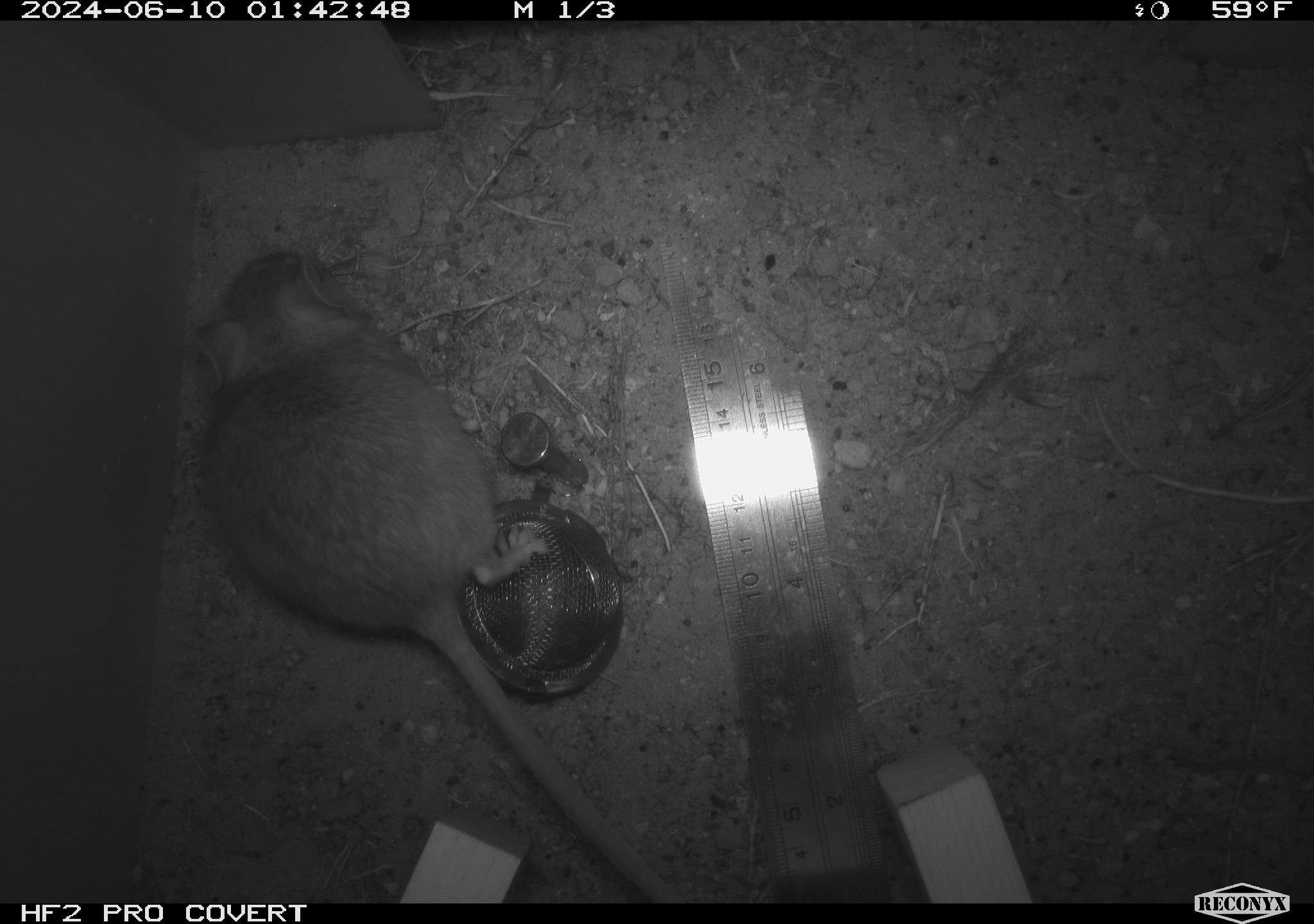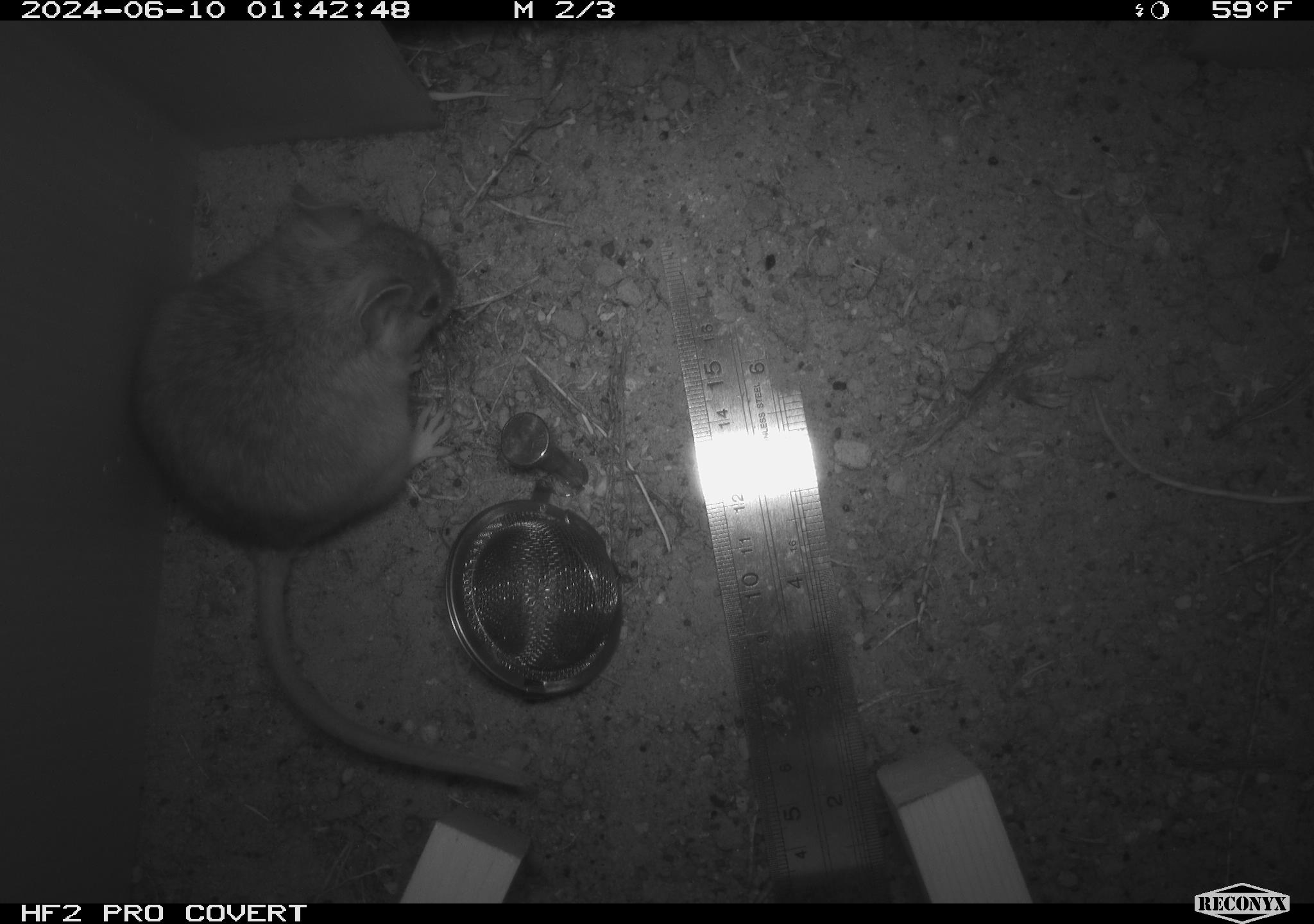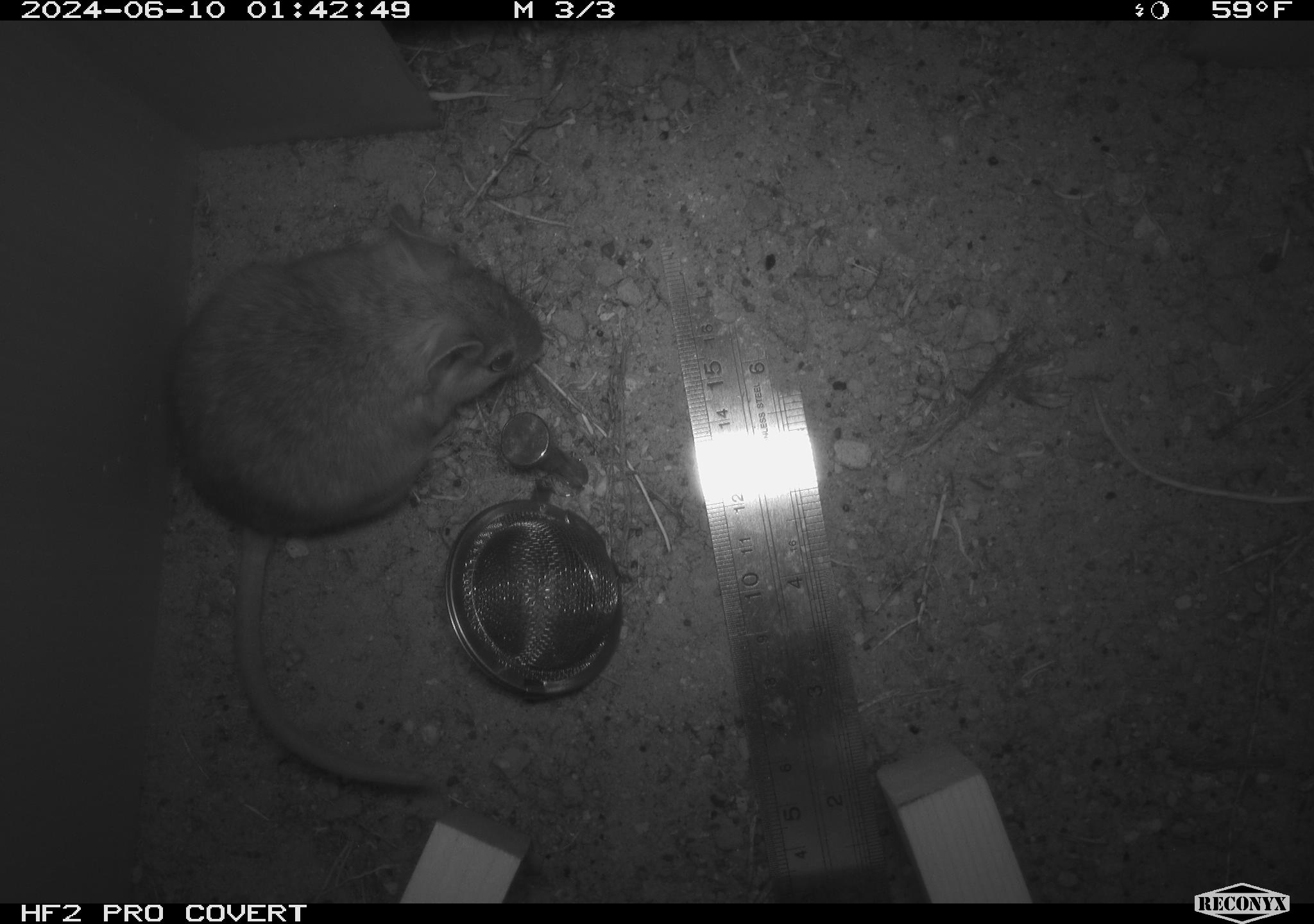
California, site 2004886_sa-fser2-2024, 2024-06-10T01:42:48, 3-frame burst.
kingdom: Animalia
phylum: Chordata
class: Mammalia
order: Rodentia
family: Cricetidae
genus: Neotoma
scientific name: Neotoma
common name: pack rat or woodrat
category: neotoma species